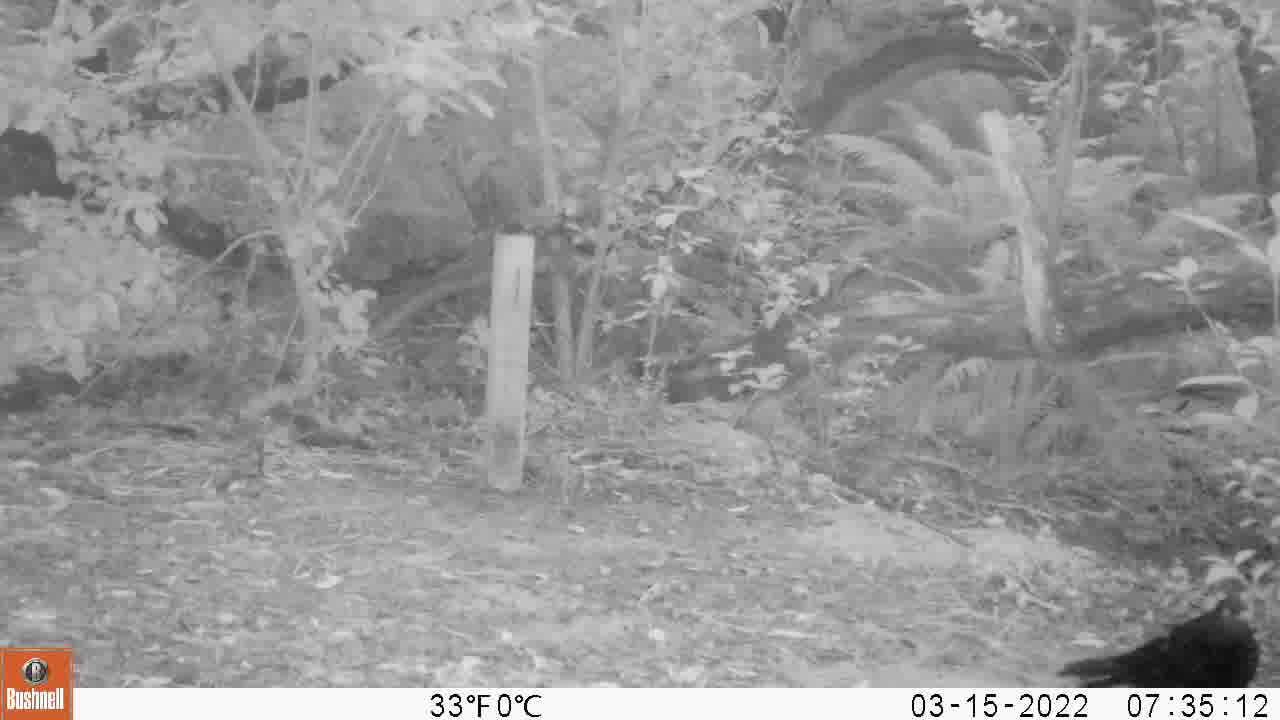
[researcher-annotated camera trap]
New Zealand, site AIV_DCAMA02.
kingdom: Animalia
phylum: Chordata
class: Aves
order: Passeriformes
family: Turdidae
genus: Turdus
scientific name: Turdus merula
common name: eurasian blackbird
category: blackbird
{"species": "blackbird (eurasian blackbird) (Turdus merula)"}